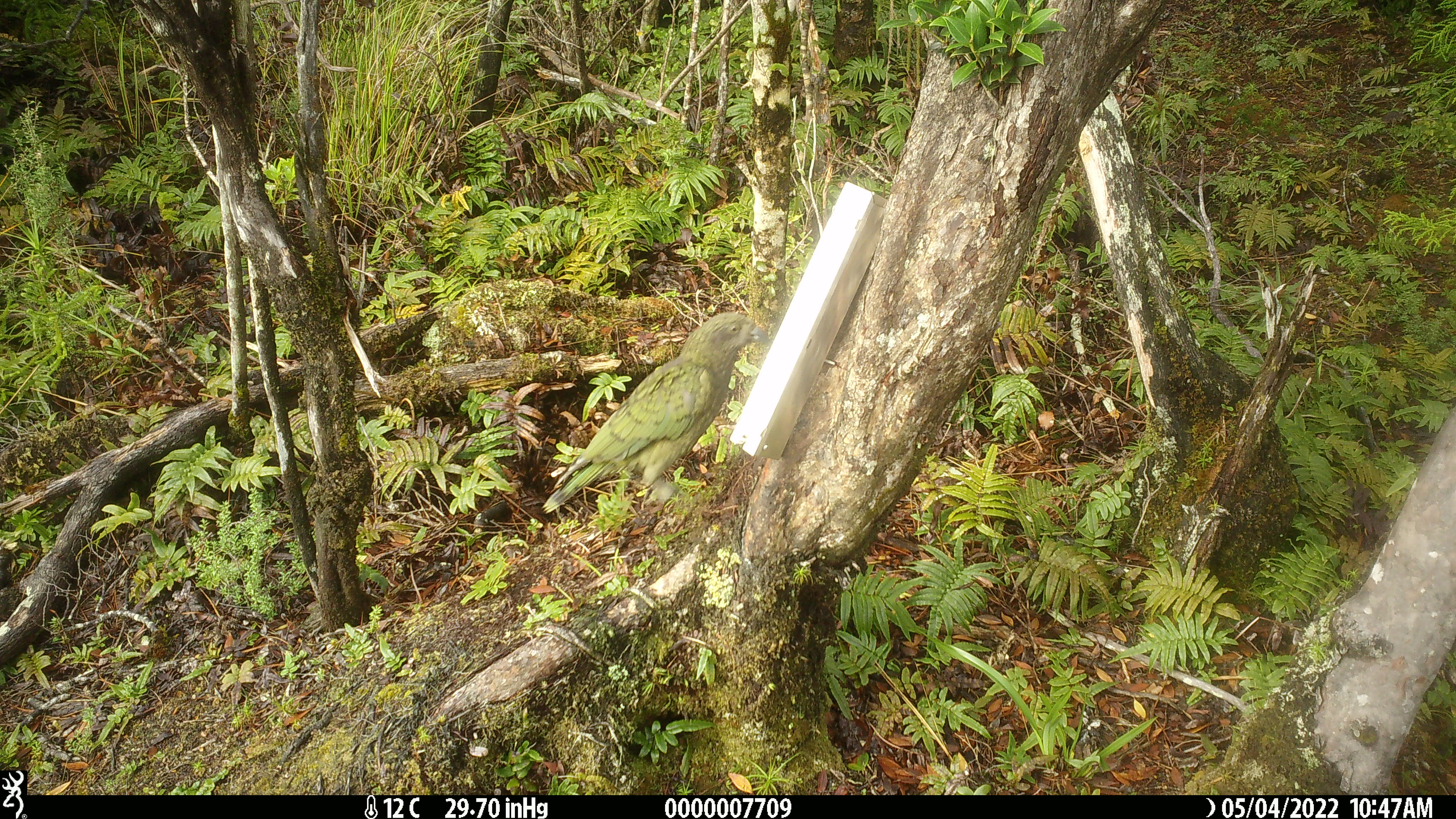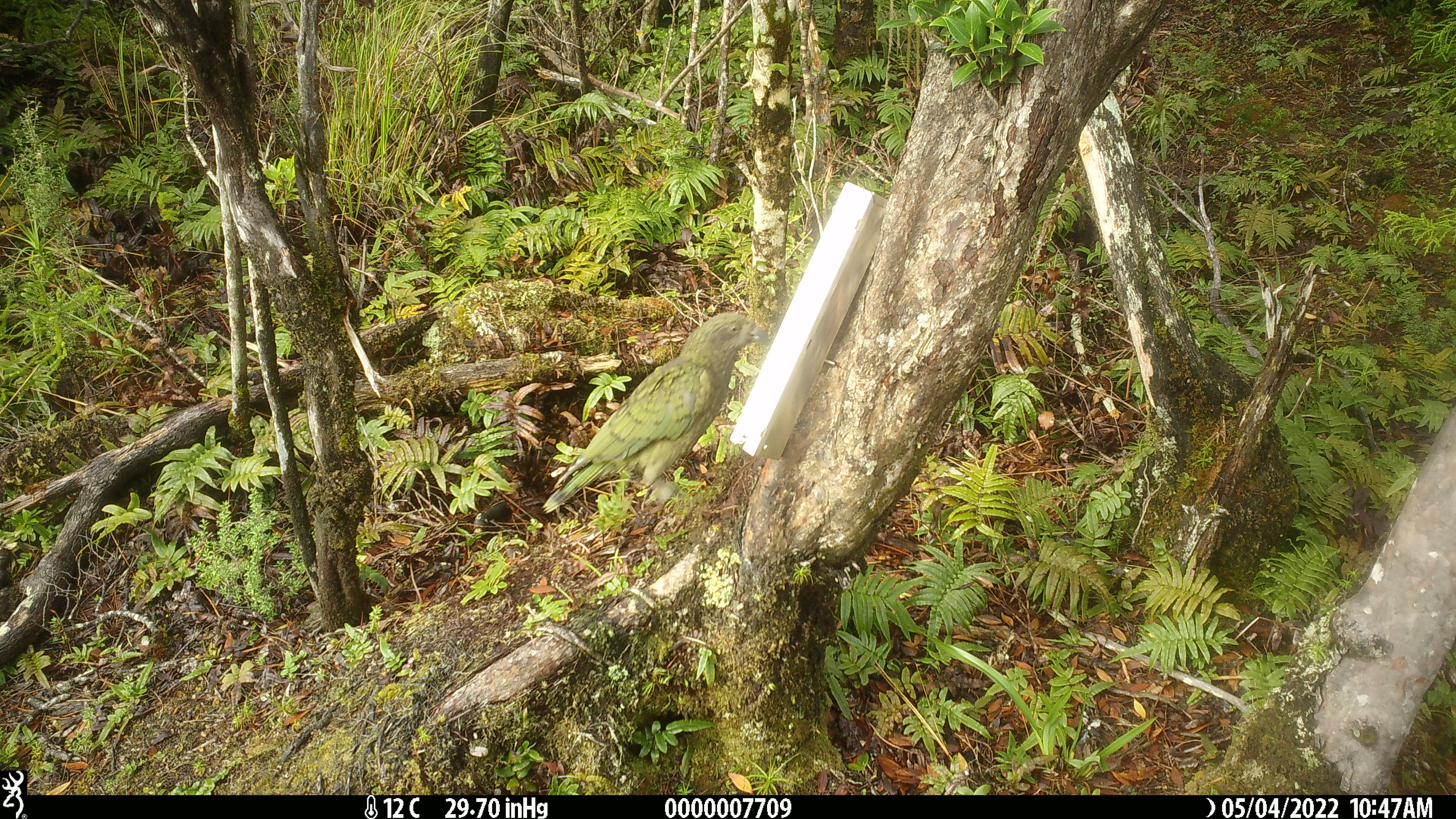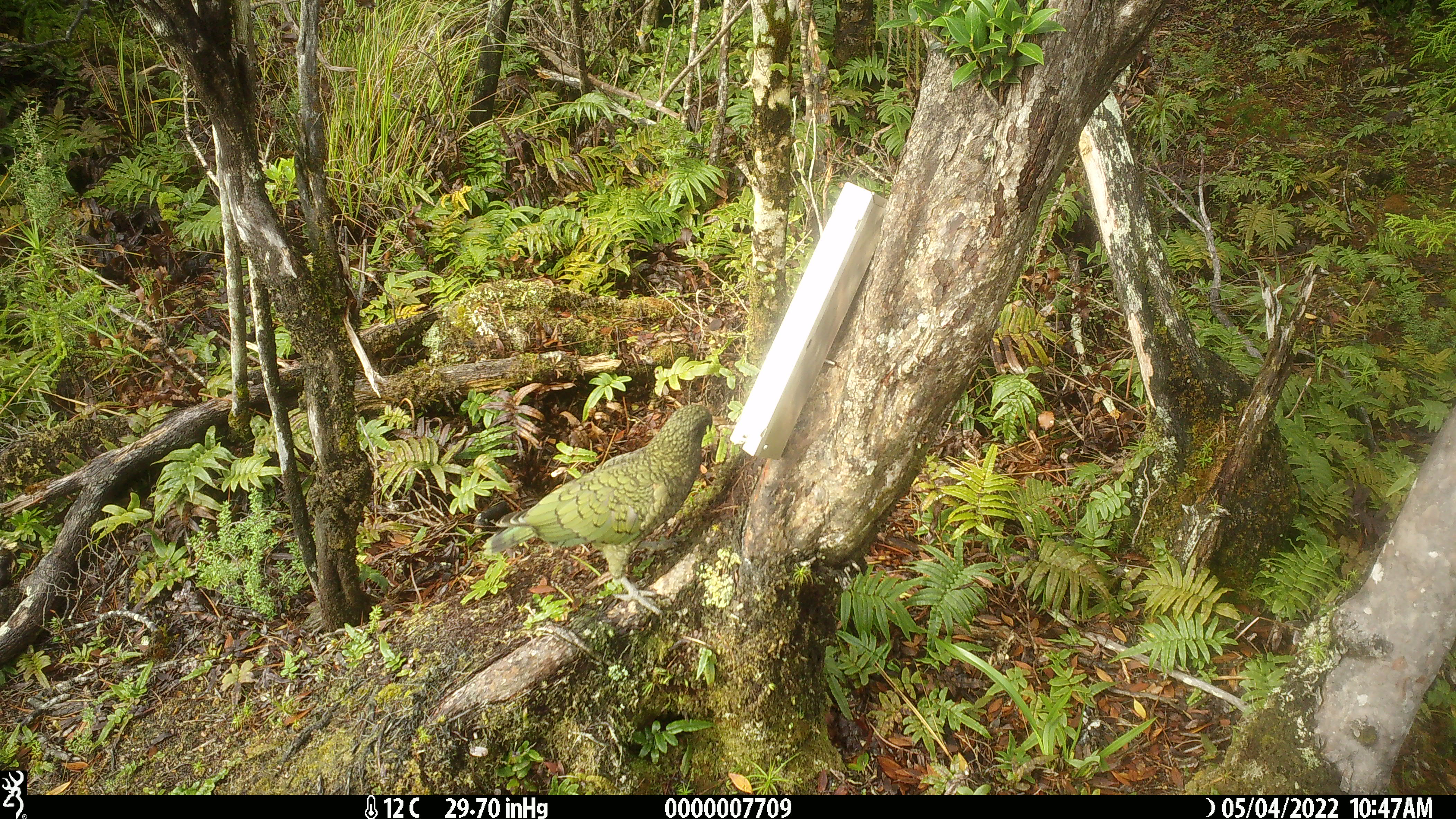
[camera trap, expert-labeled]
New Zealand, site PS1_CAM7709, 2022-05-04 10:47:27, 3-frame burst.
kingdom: Animalia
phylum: Chordata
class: Aves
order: Psittaciformes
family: Strigopidae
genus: Nestor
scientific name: Nestor notabilis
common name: kea